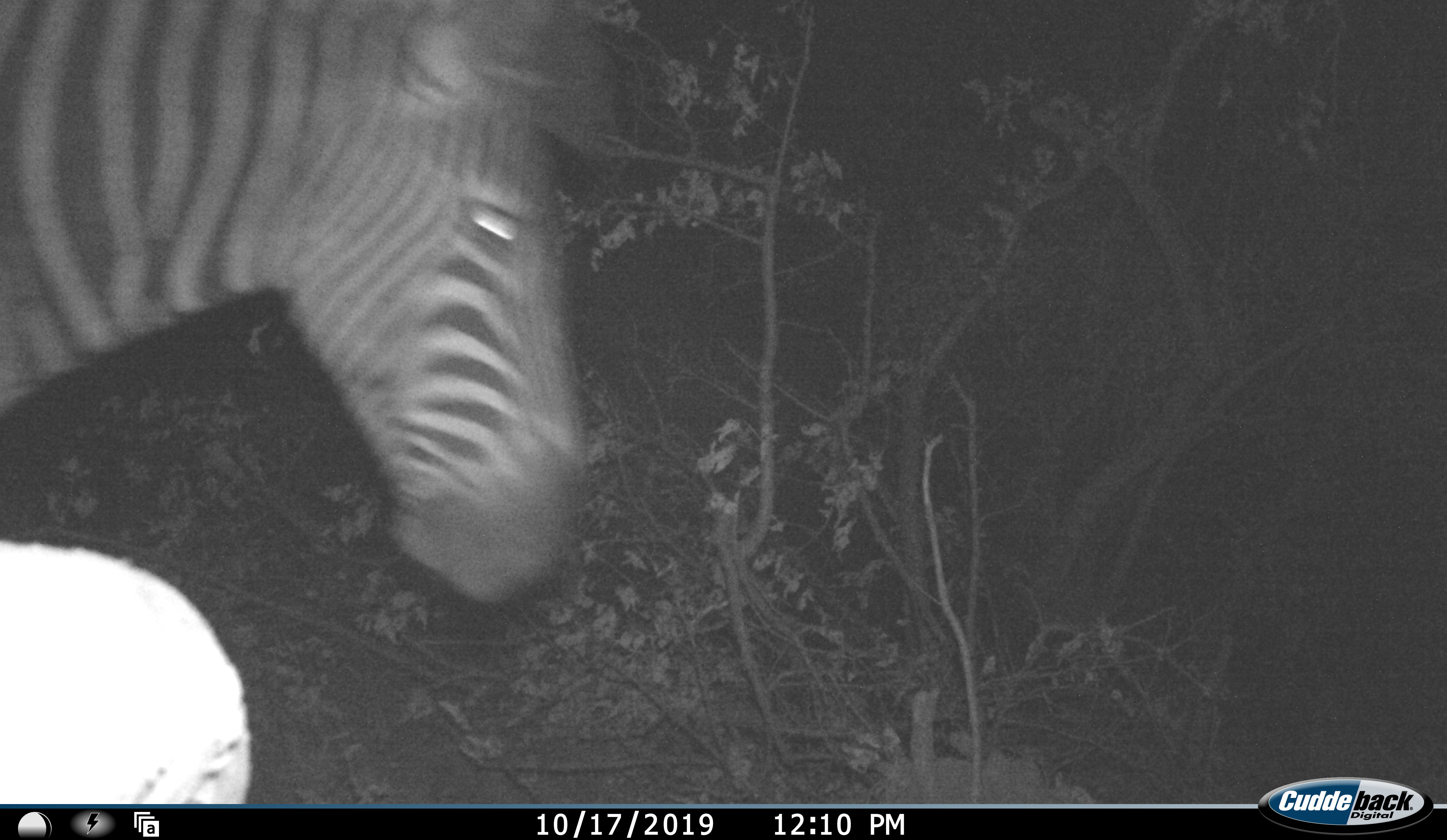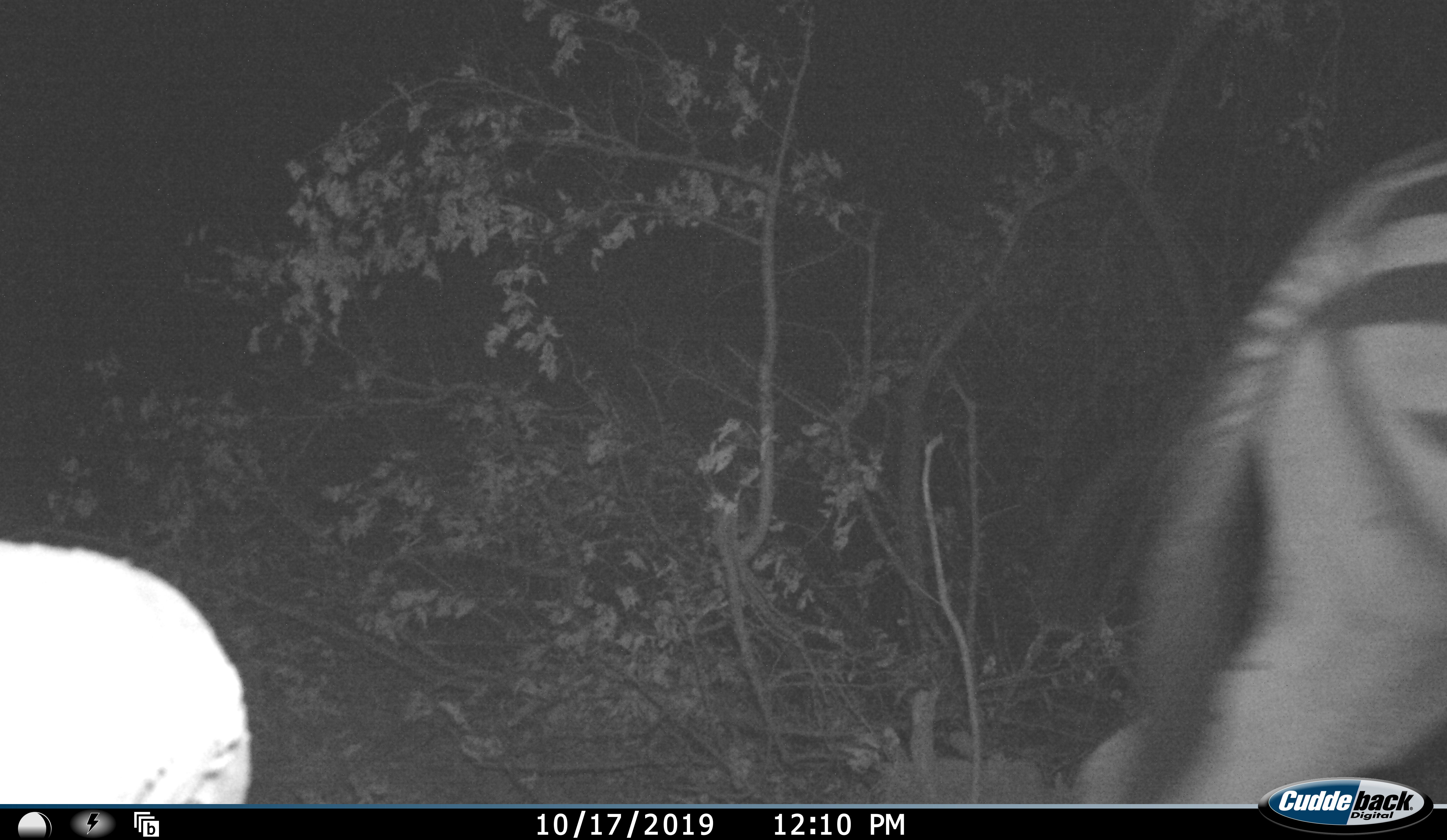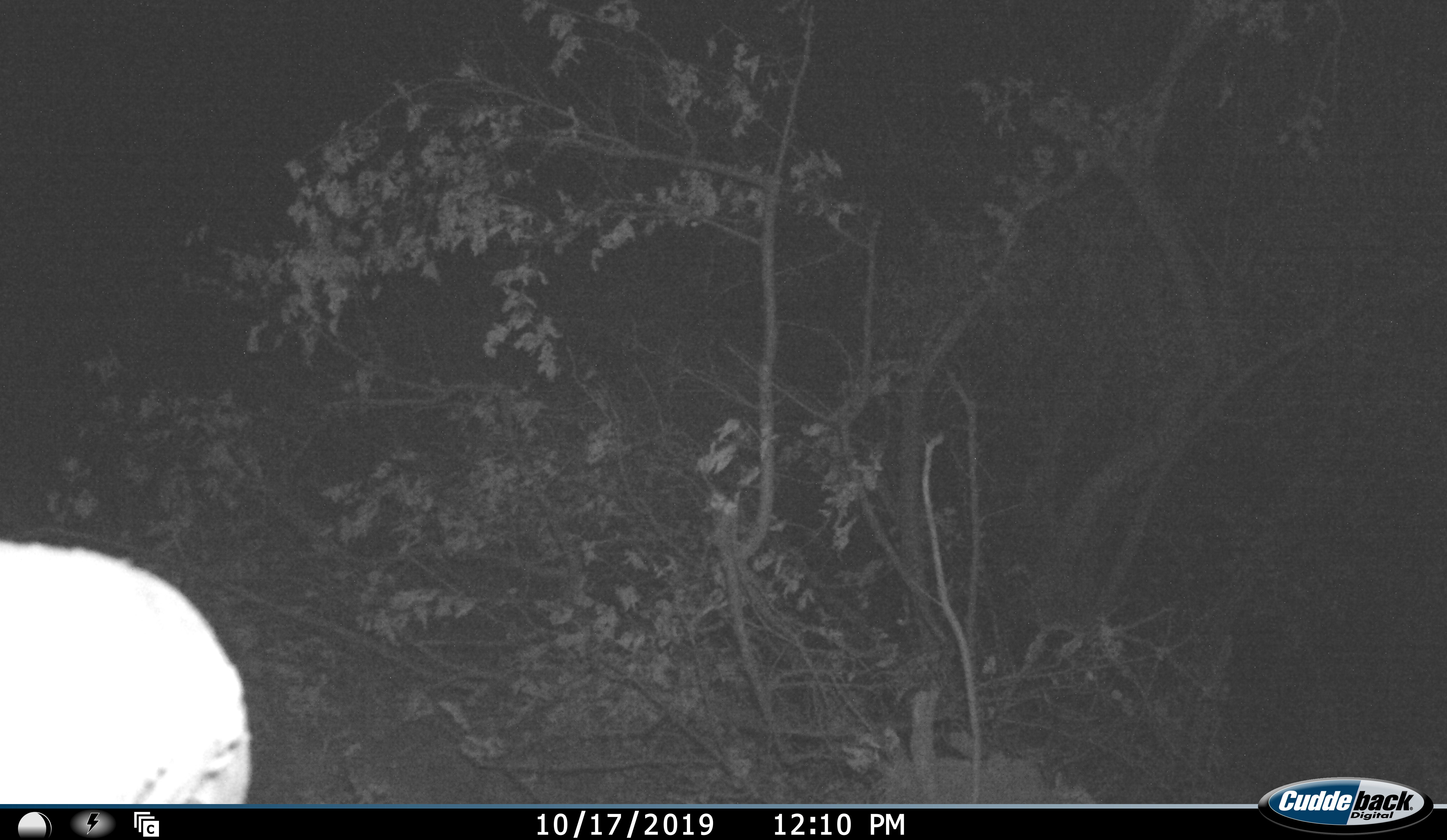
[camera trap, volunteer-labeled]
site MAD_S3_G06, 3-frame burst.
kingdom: Animalia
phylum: Chordata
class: Mammalia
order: Perissodactyla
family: Equidae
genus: Equus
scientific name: Equus quagga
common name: plains zebra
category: zebraplains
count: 1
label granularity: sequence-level